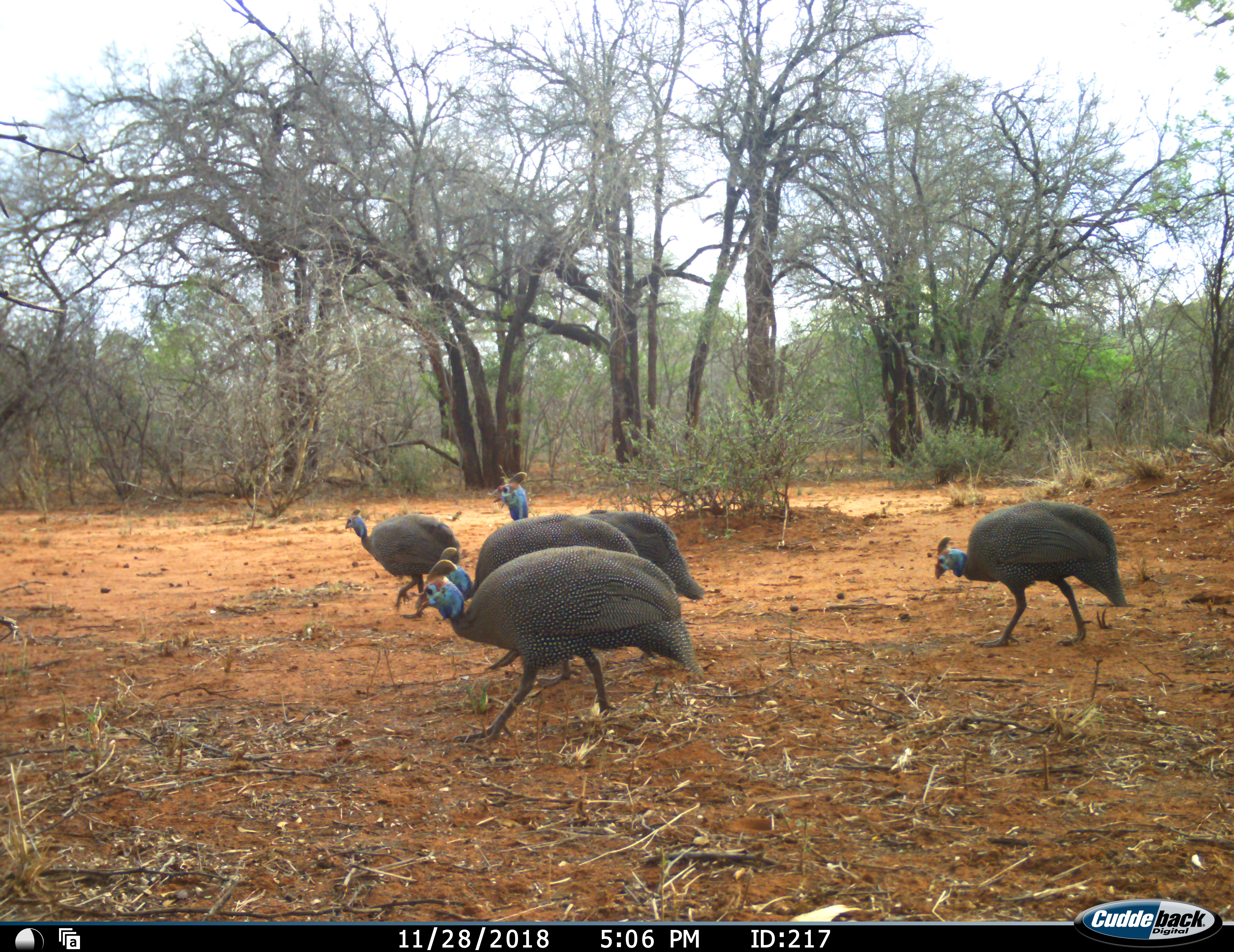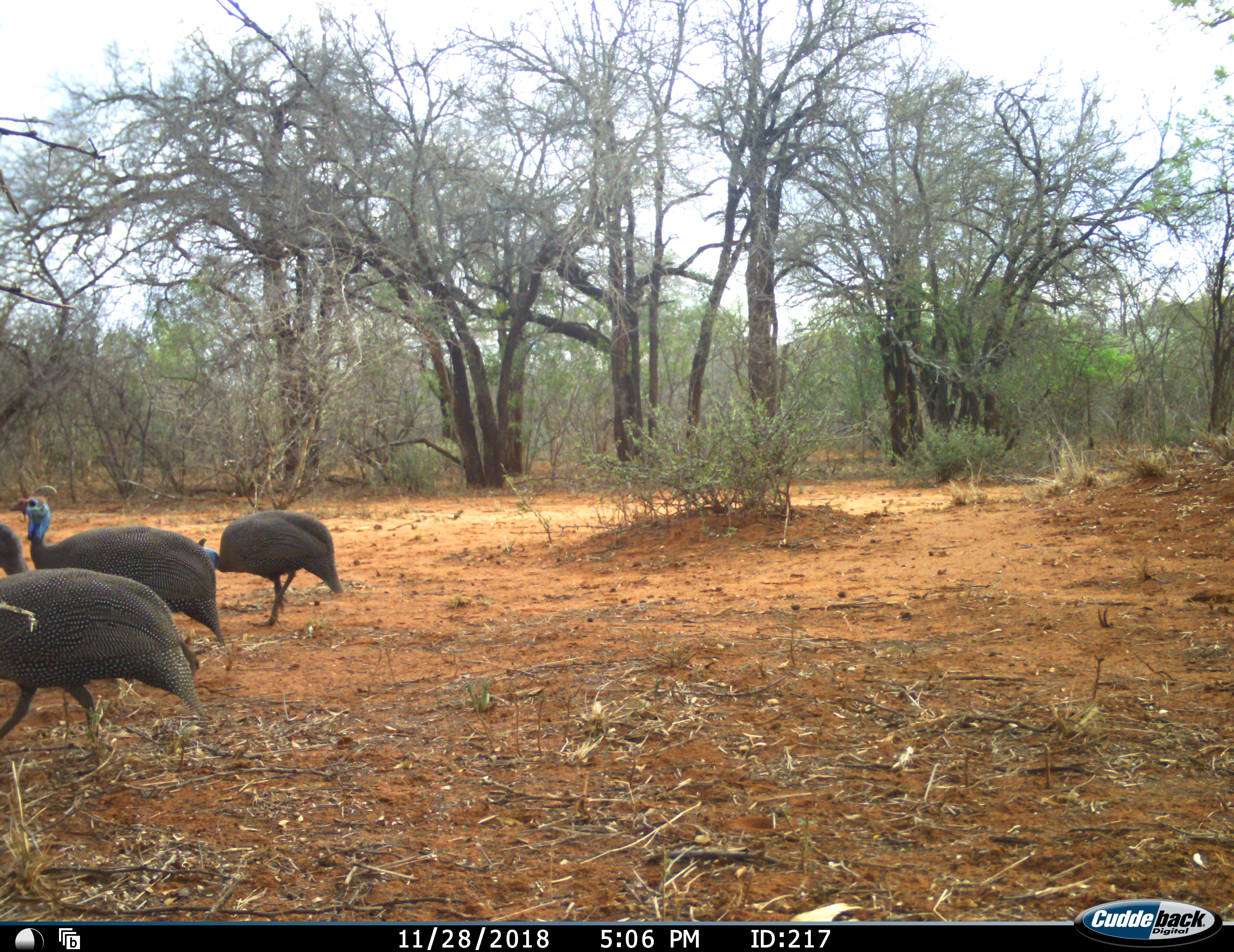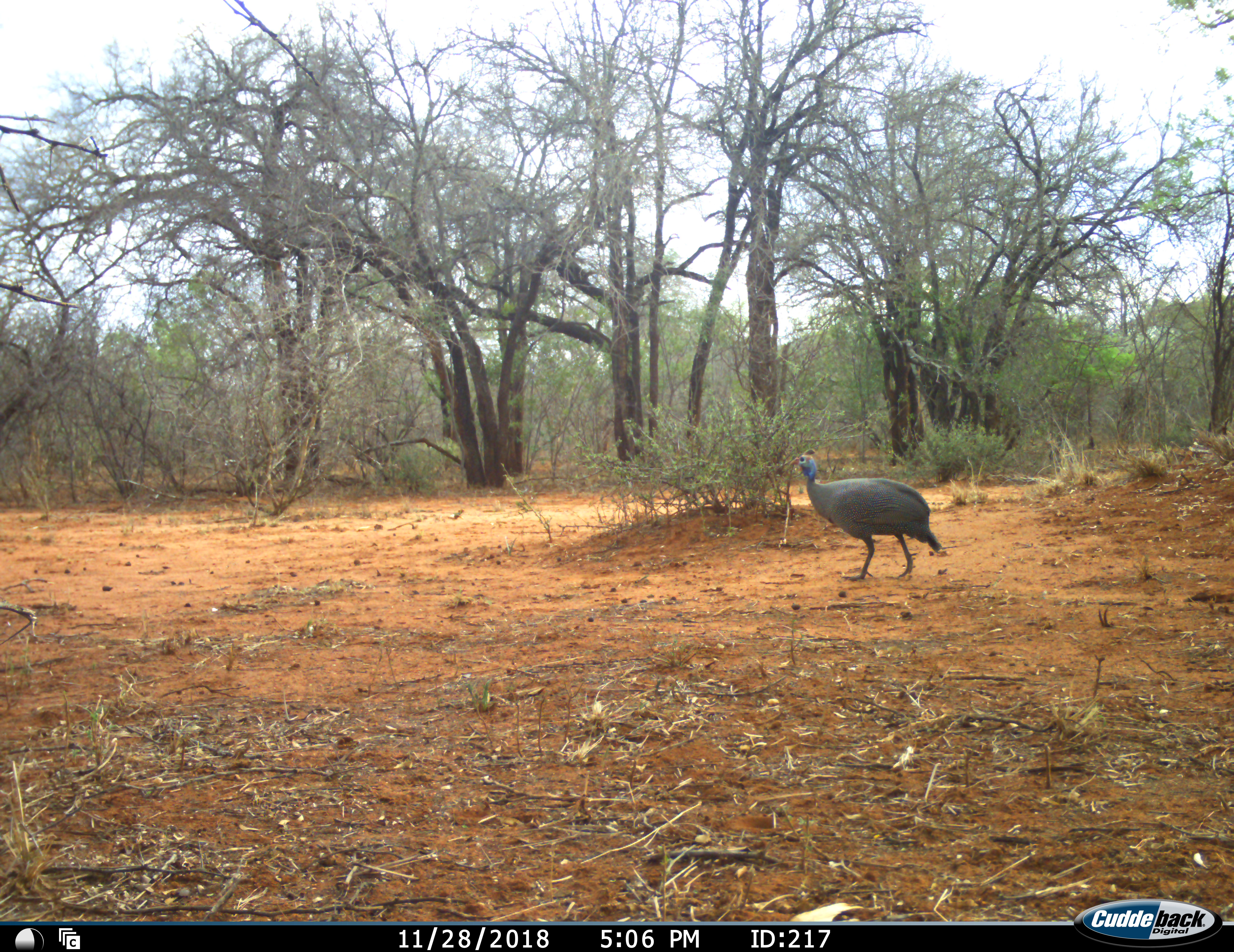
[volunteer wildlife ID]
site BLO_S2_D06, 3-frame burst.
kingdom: Animalia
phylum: Chordata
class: Aves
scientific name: Aves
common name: bird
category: birdother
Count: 5.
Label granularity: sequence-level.